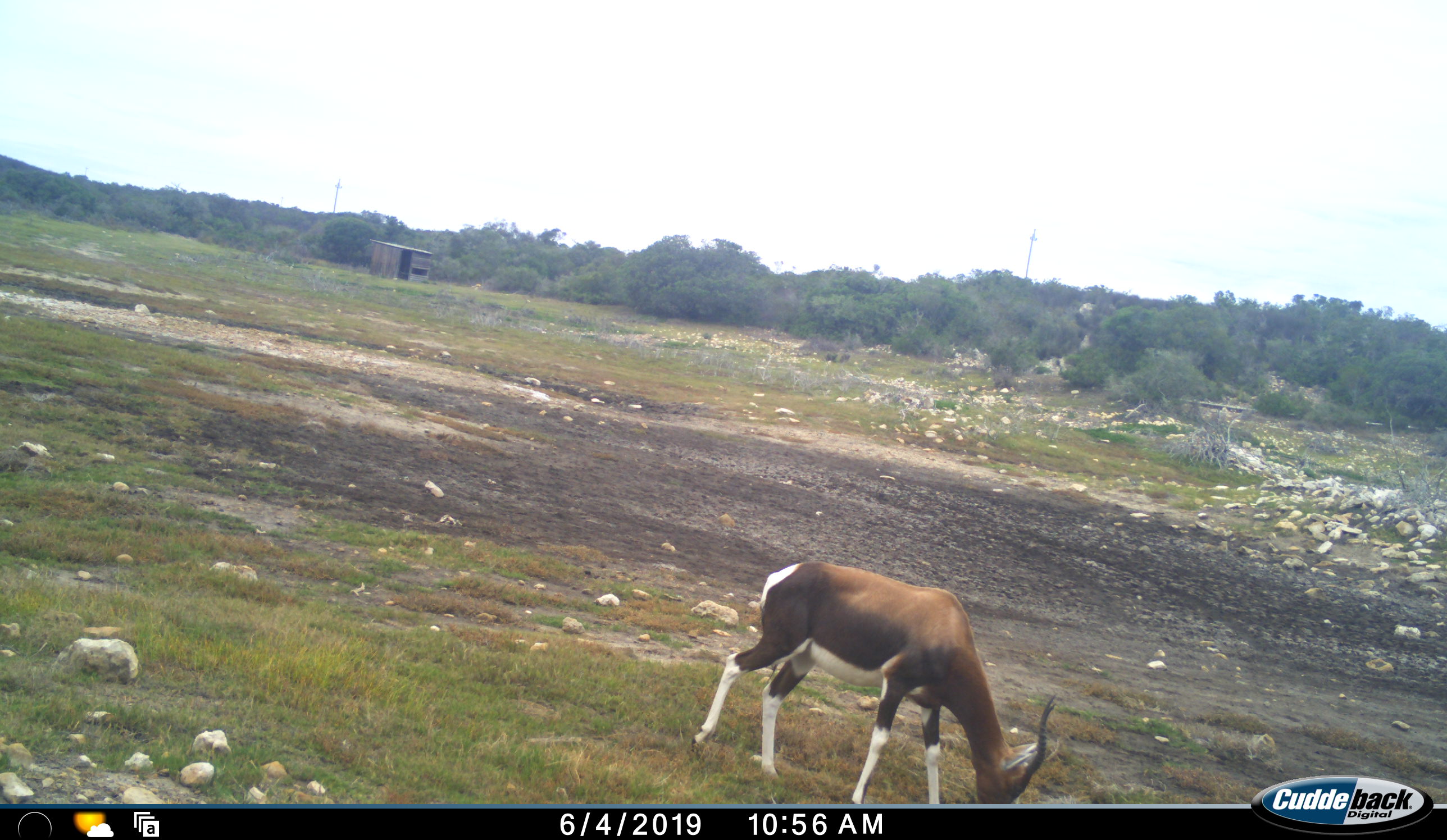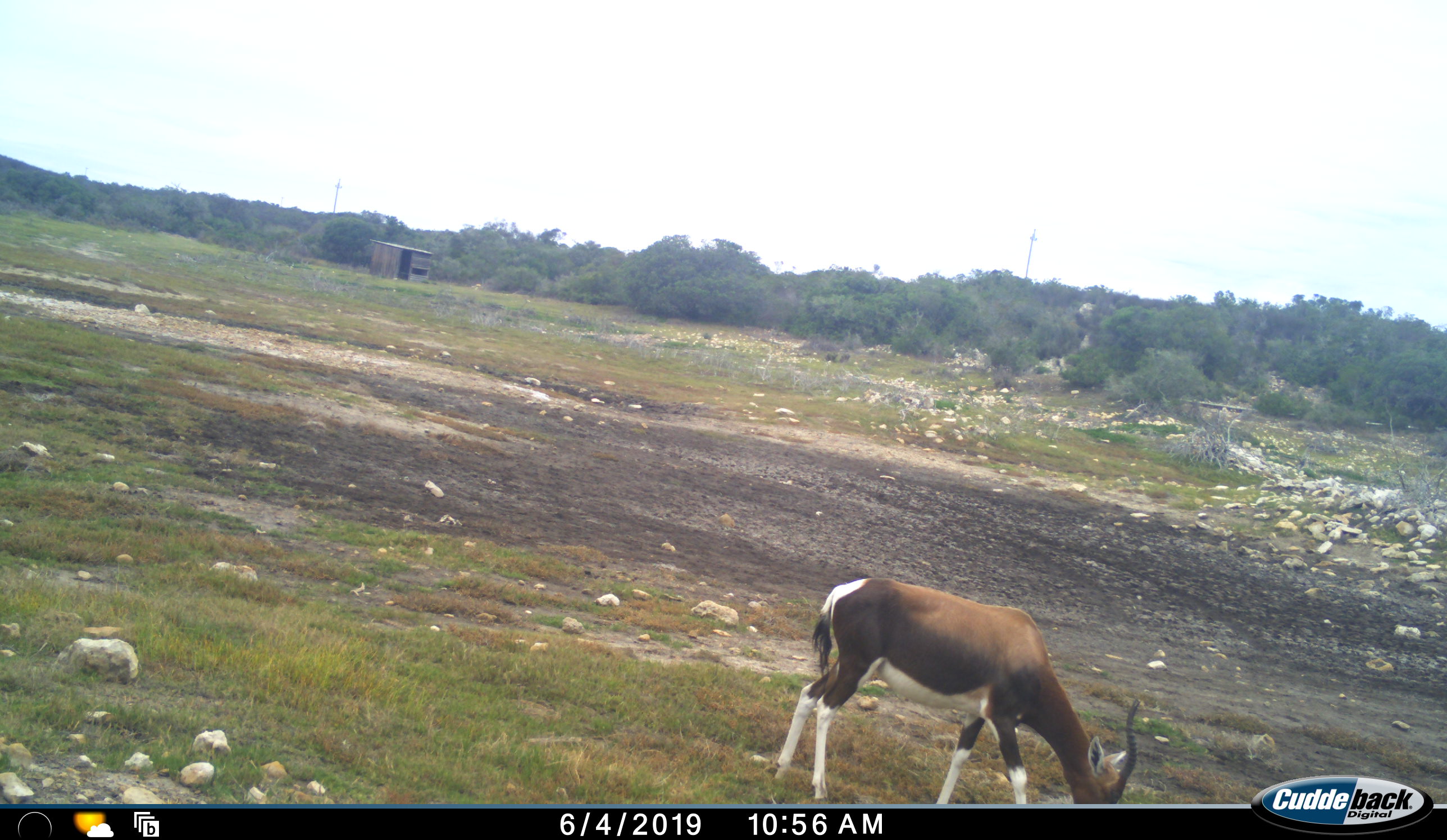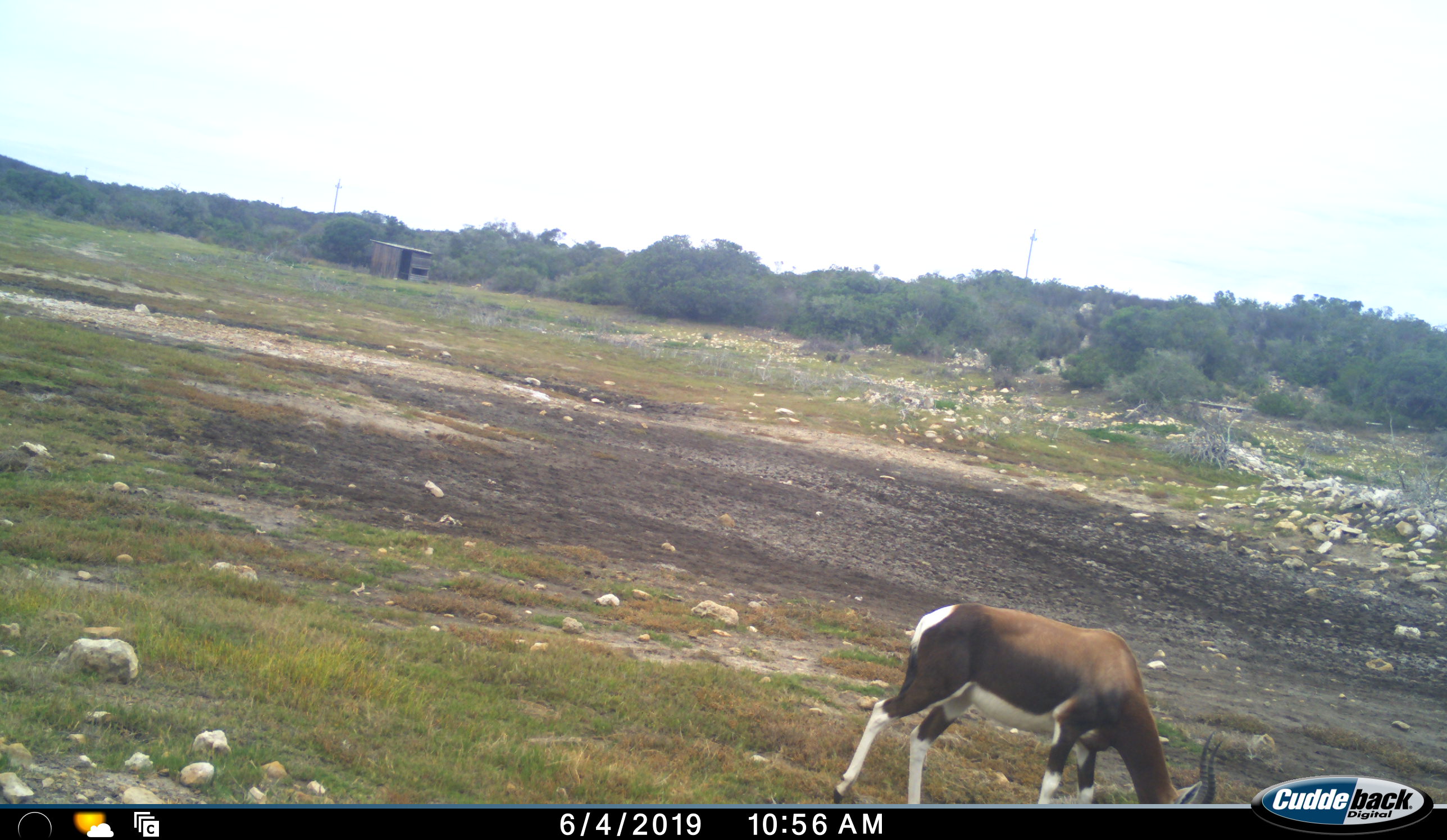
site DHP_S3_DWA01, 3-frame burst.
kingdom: Animalia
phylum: Chordata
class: Mammalia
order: Artiodactyla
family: Bovidae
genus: Damaliscus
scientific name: Damaliscus pygargus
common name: bontebok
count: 1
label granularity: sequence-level